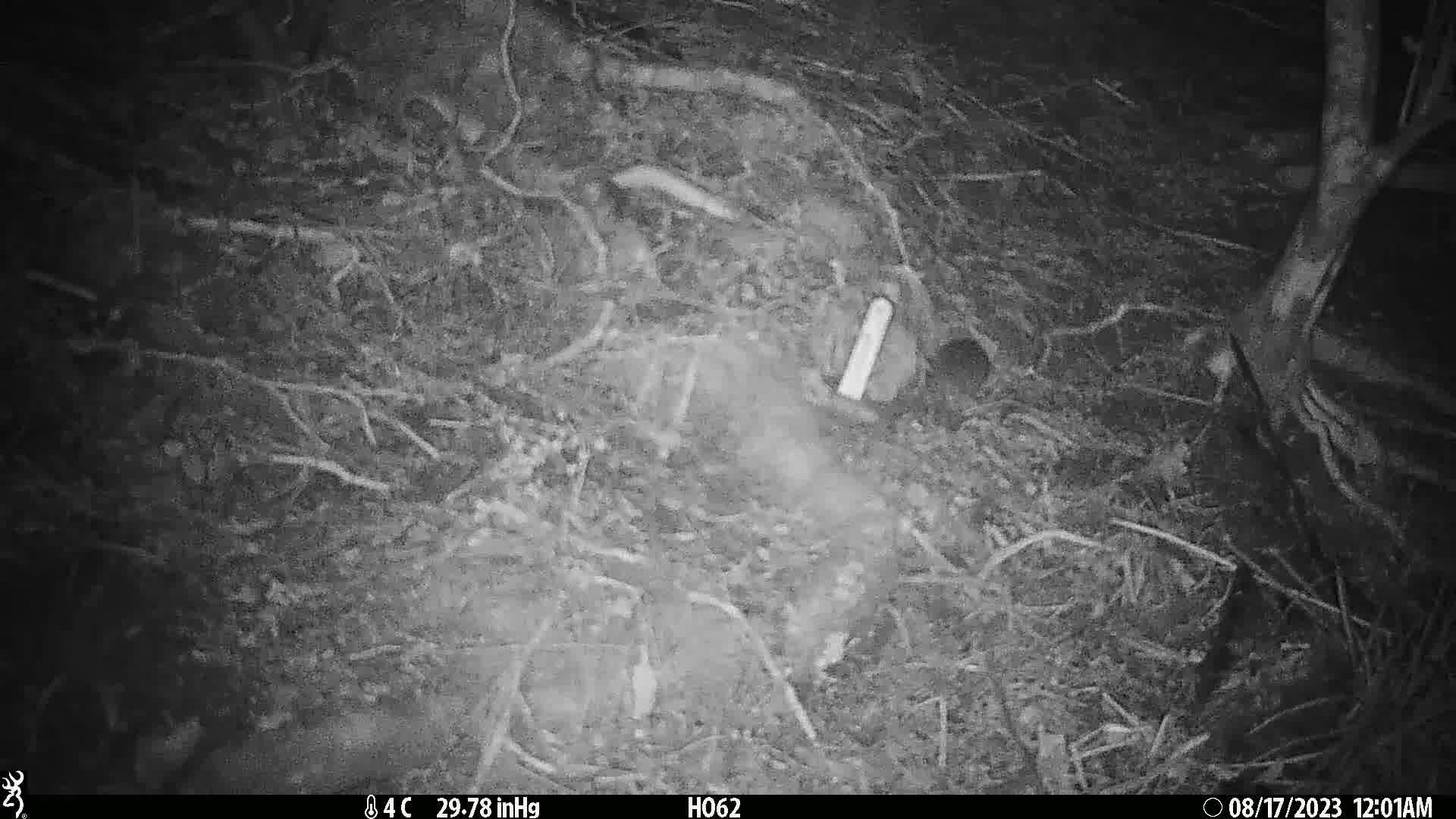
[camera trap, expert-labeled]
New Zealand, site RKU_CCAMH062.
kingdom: Animalia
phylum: Chordata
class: Mammalia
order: Rodentia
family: Muridae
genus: Rattus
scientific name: Rattus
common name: rat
Rat (Rattus).